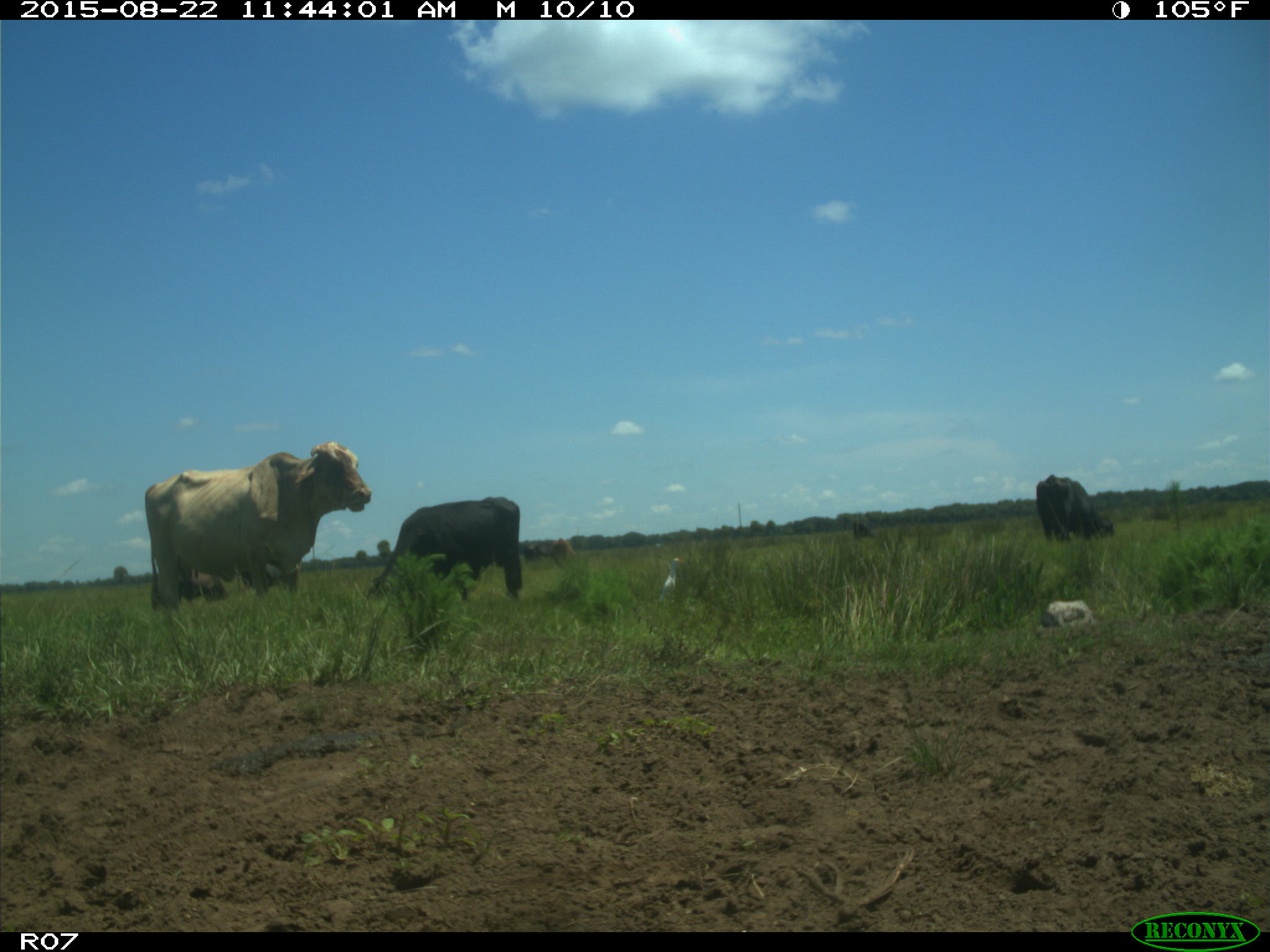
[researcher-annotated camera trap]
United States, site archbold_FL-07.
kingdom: Animalia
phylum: Chordata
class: Mammalia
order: Artiodactyla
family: Bovidae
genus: Bos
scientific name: Bos taurus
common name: domestic cow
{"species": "Bos taurus (domestic cow)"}